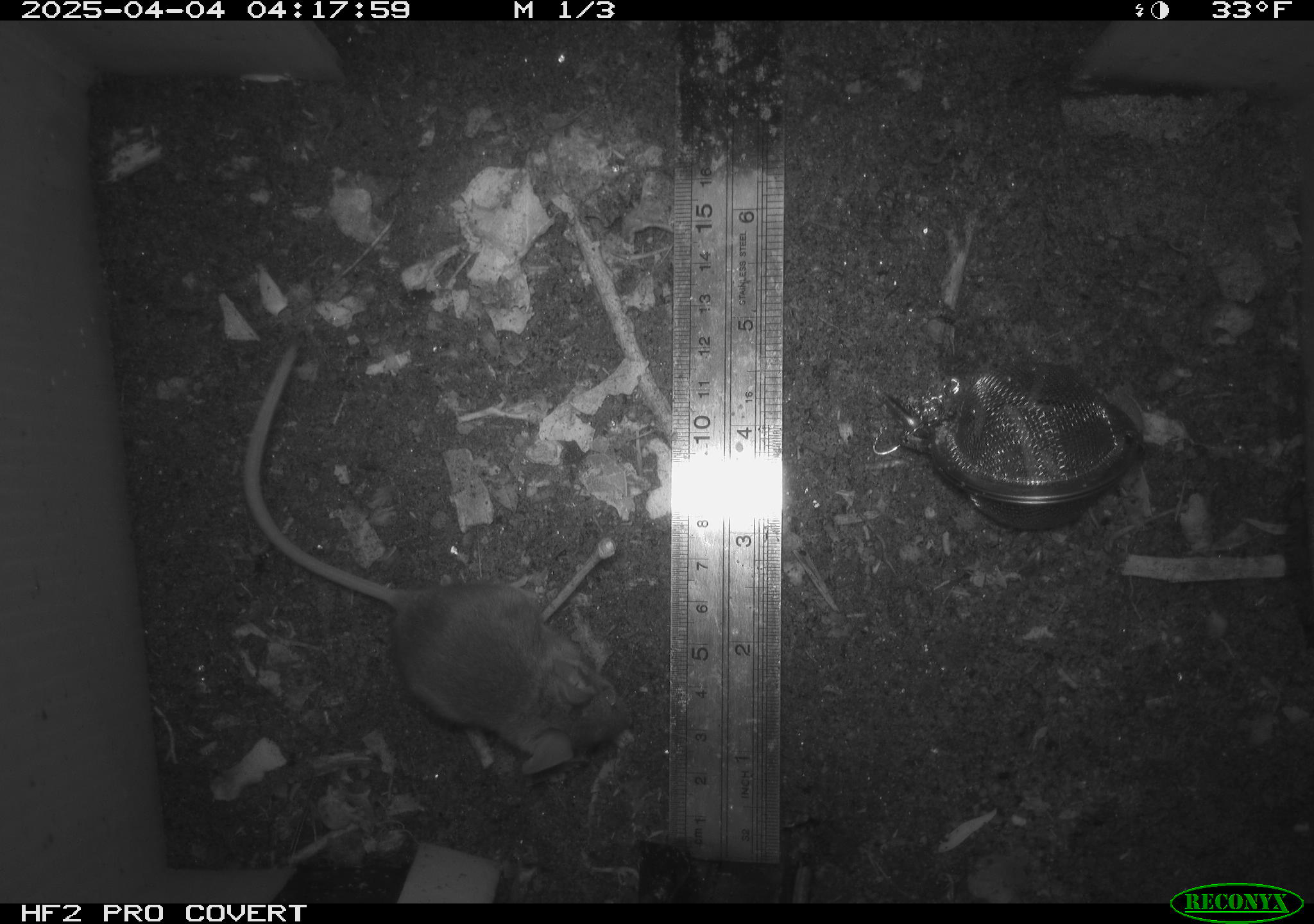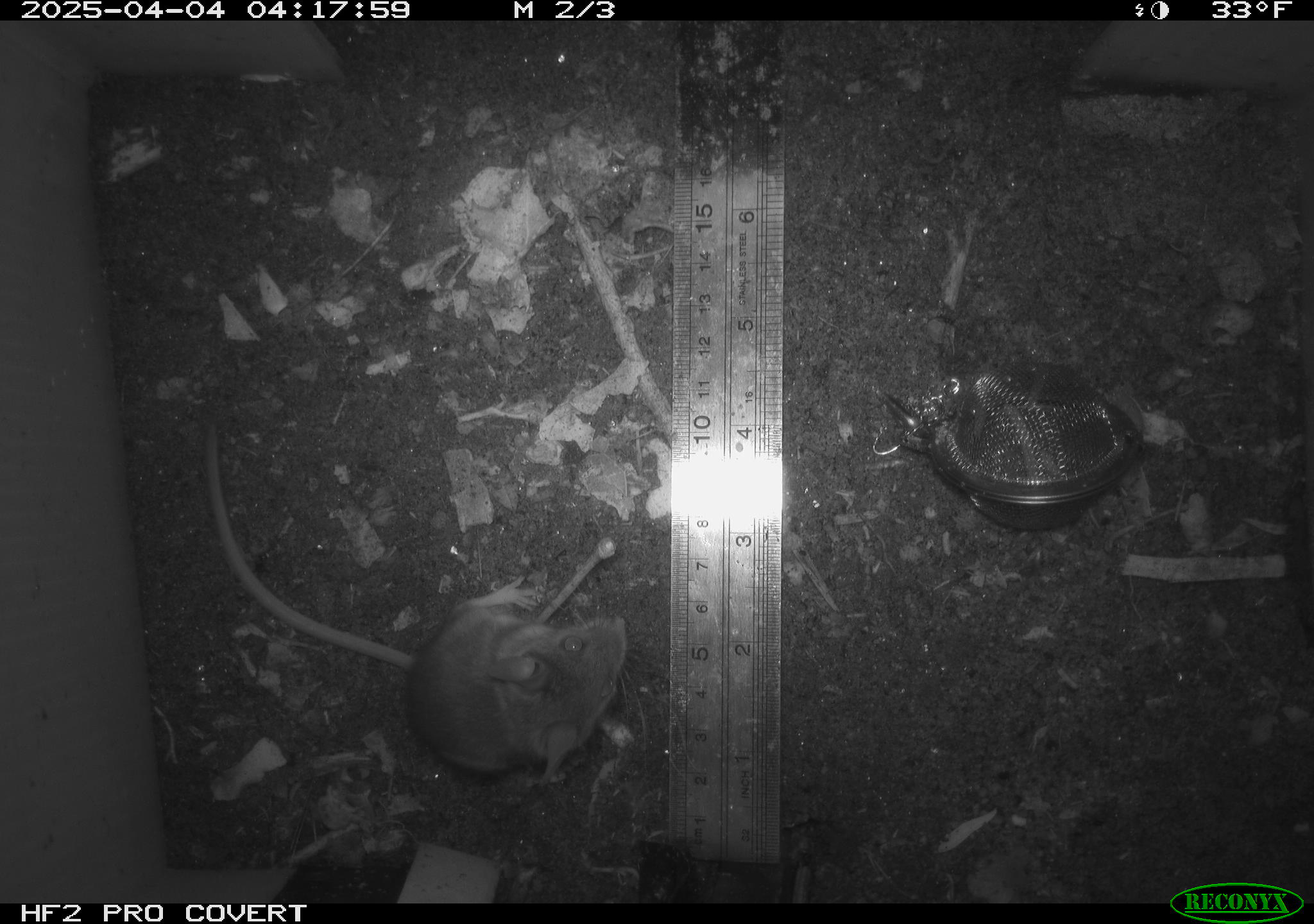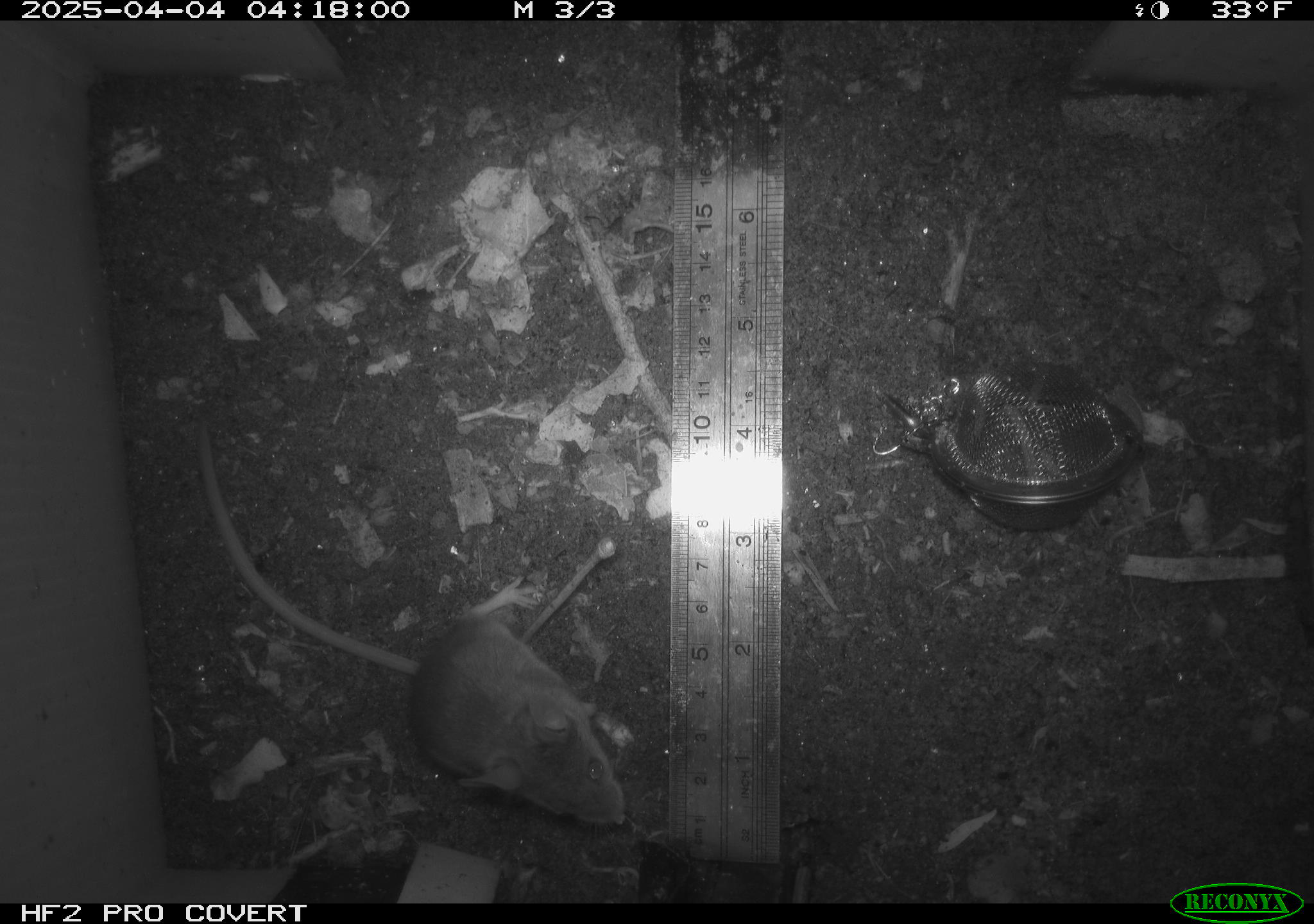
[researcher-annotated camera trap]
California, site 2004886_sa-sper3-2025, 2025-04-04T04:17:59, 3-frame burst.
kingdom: Animalia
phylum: Chordata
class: Mammalia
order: Rodentia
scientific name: Rodentia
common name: mouse species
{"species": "mouse species (Rodentia)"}